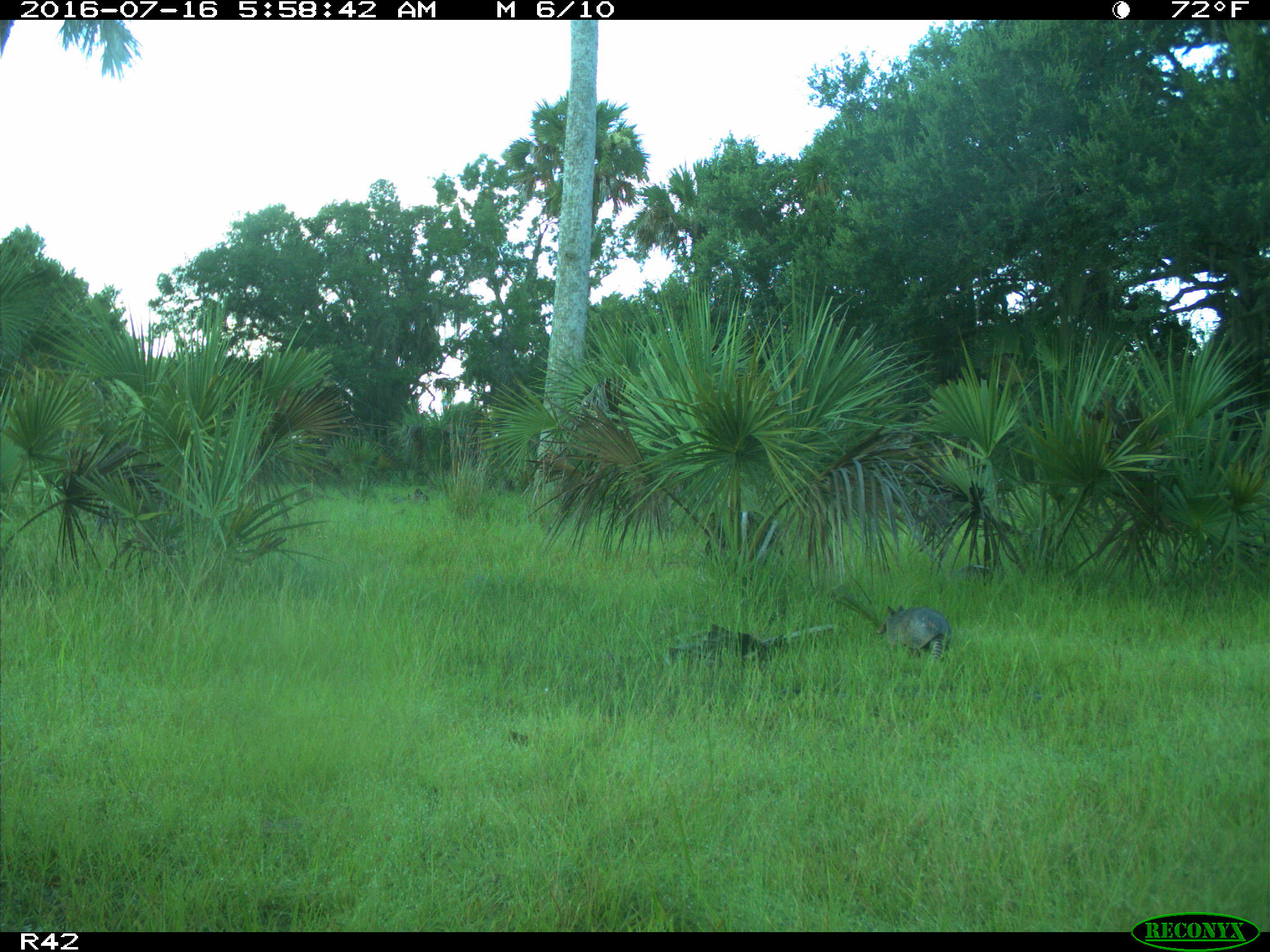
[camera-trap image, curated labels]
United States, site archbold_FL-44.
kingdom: Animalia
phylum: Chordata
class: Mammalia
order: Cingulata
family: Dasypodidae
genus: Dasypus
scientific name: Dasypus novemcinctus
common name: nine-banded armadillo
Dasypus novemcinctus (nine-banded armadillo).